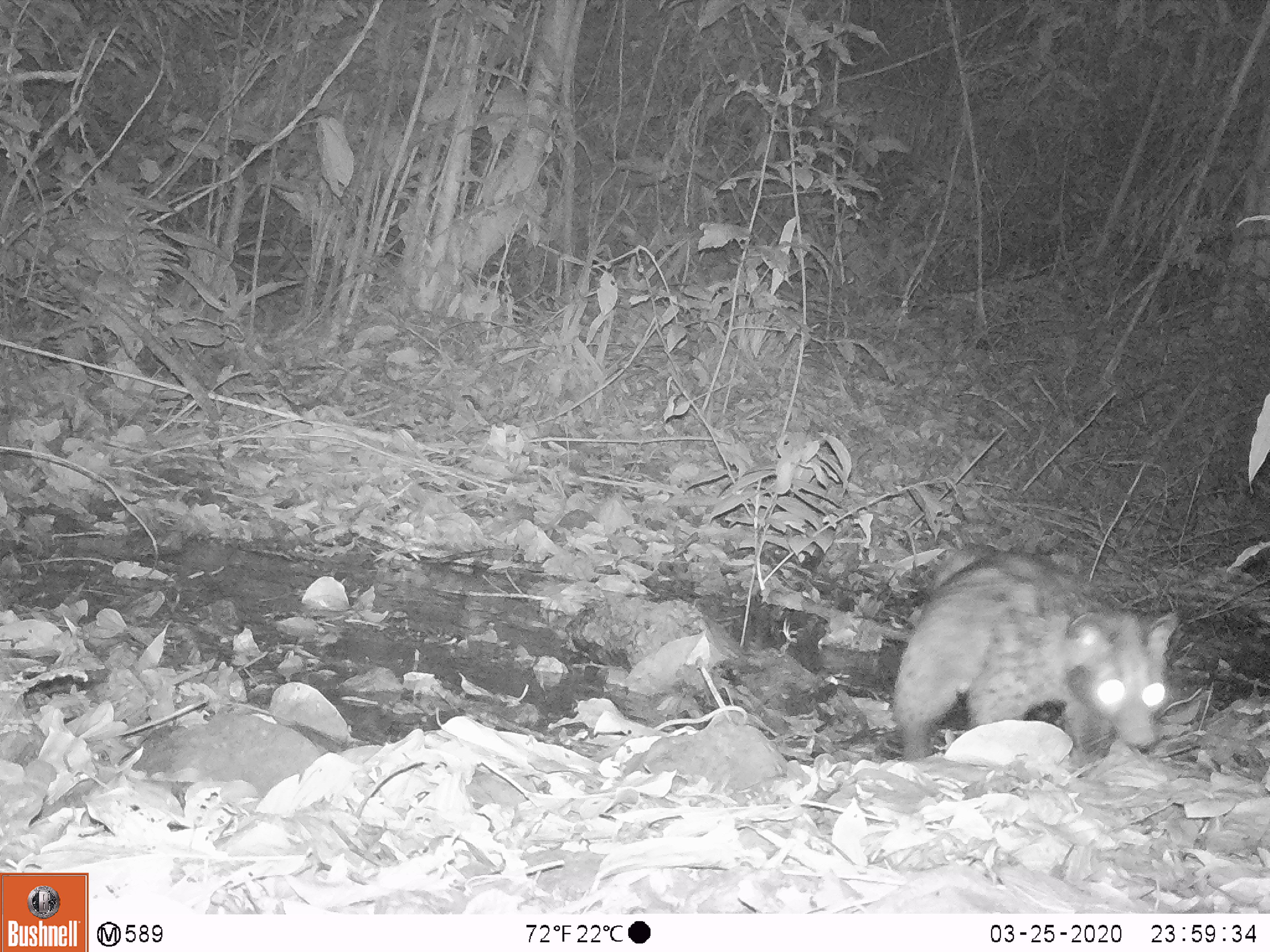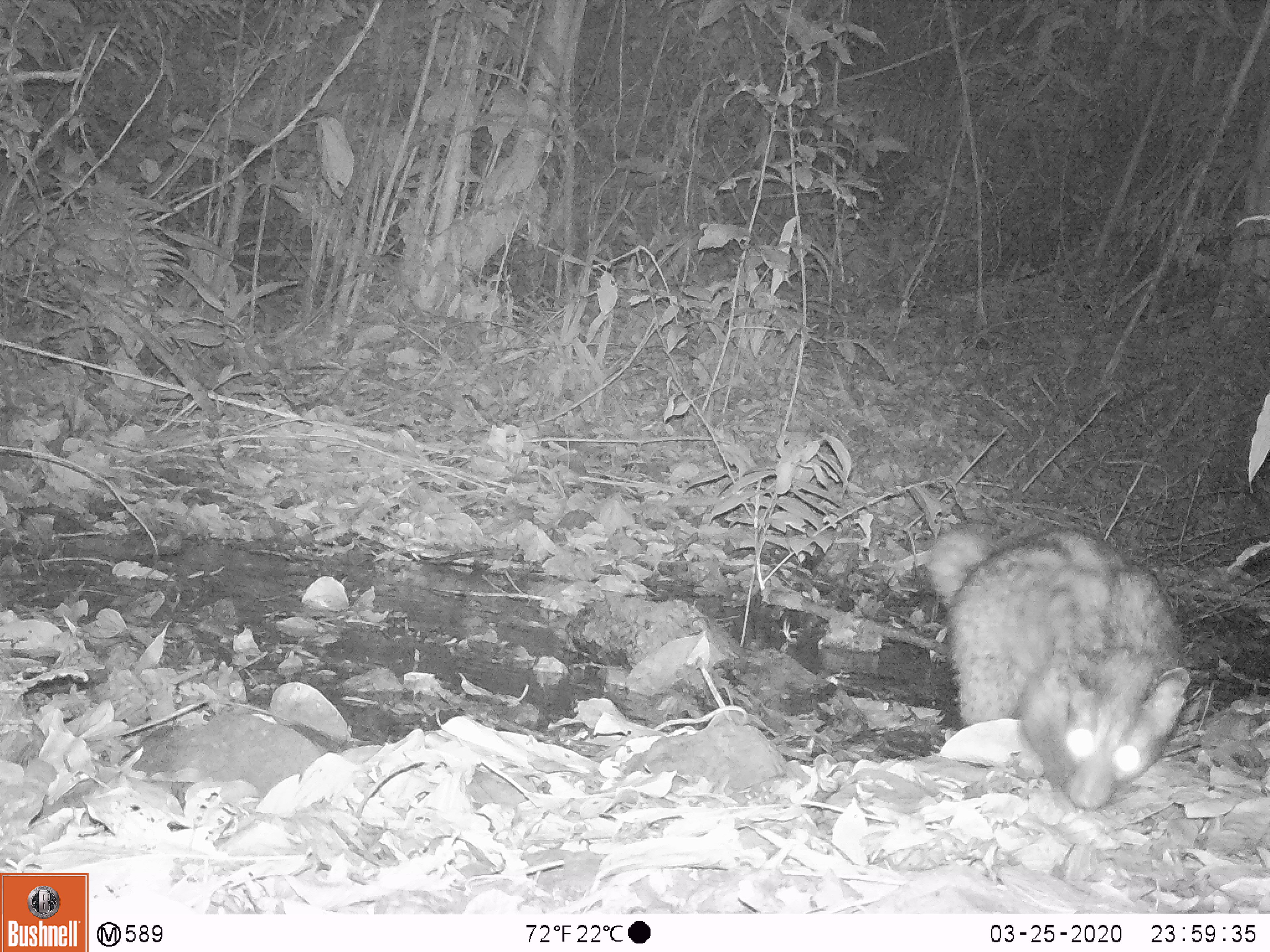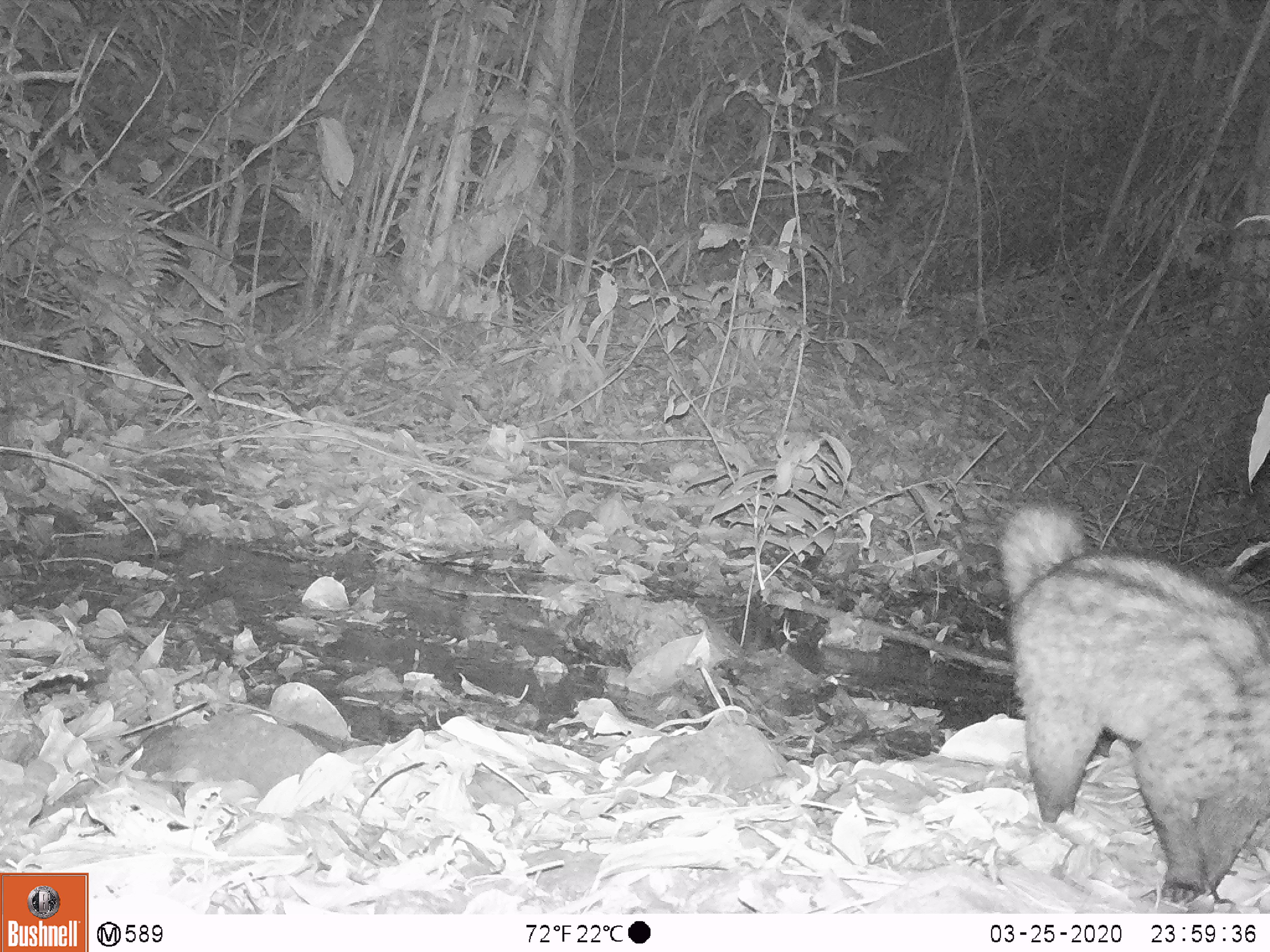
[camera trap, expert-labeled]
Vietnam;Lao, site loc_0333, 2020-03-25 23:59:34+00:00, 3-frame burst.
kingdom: Animalia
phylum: Chordata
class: Mammalia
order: Carnivora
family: Viverridae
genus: Paradoxurus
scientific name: Paradoxurus hermaphroditus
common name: common palm civet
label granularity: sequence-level